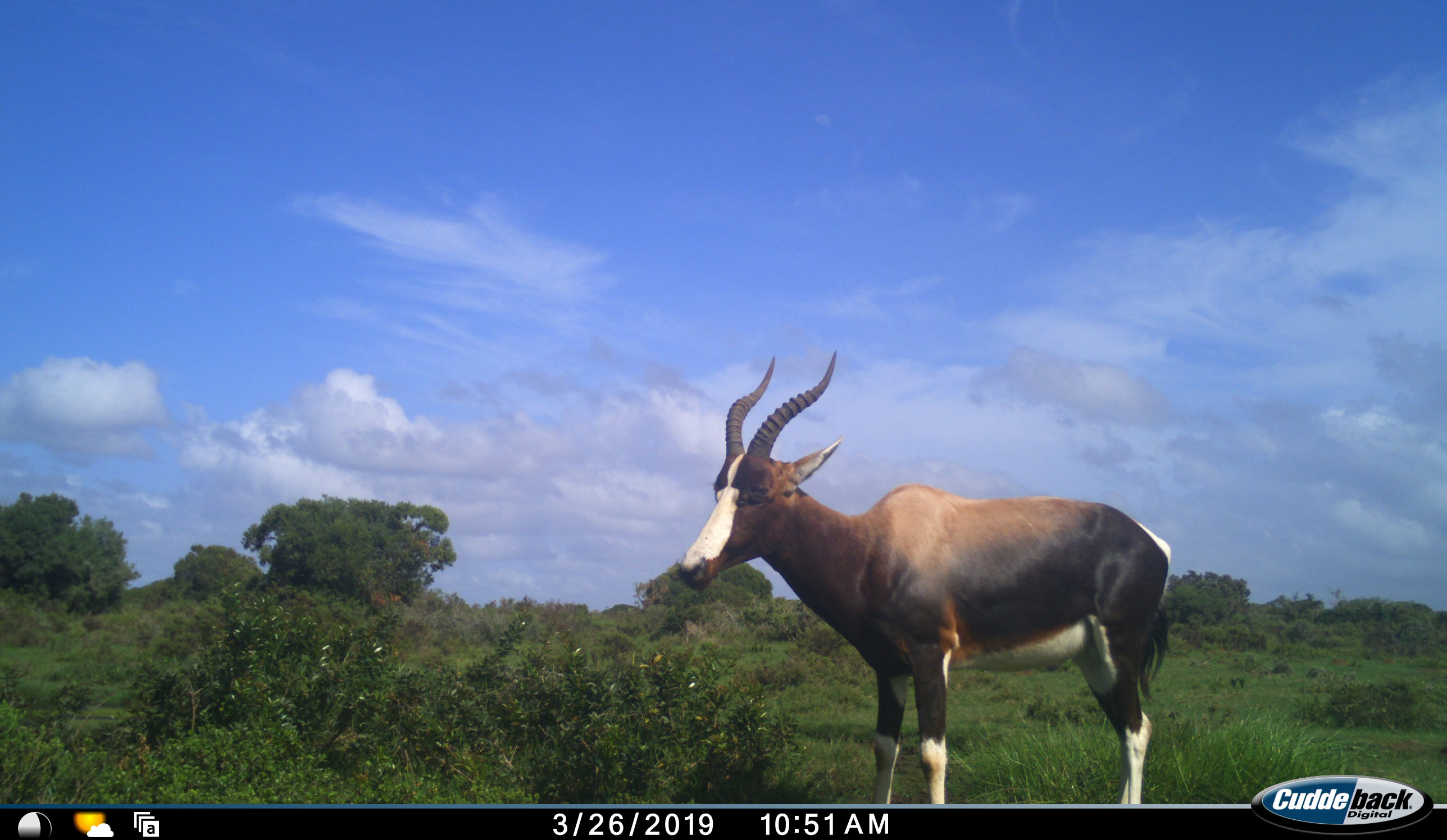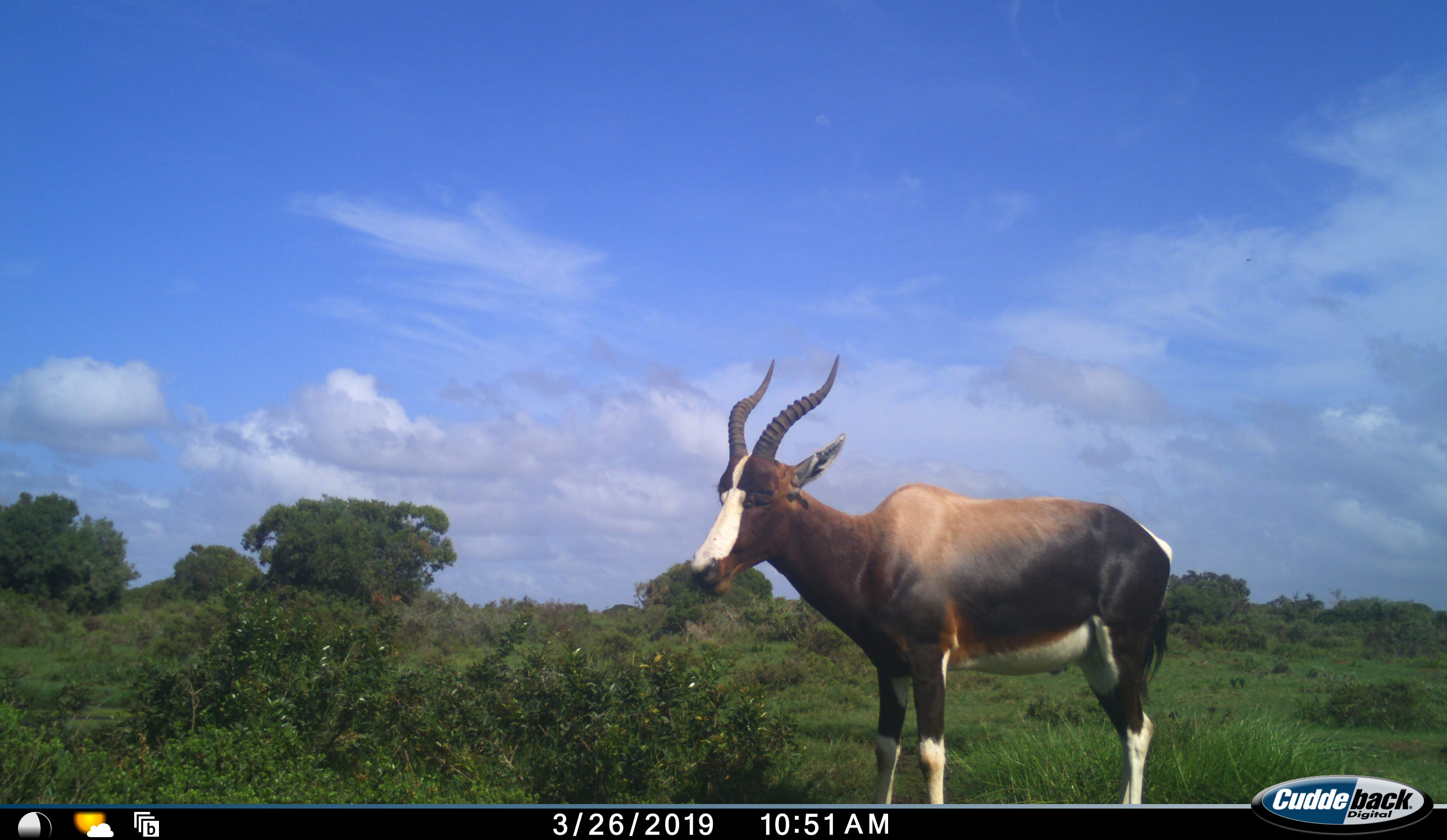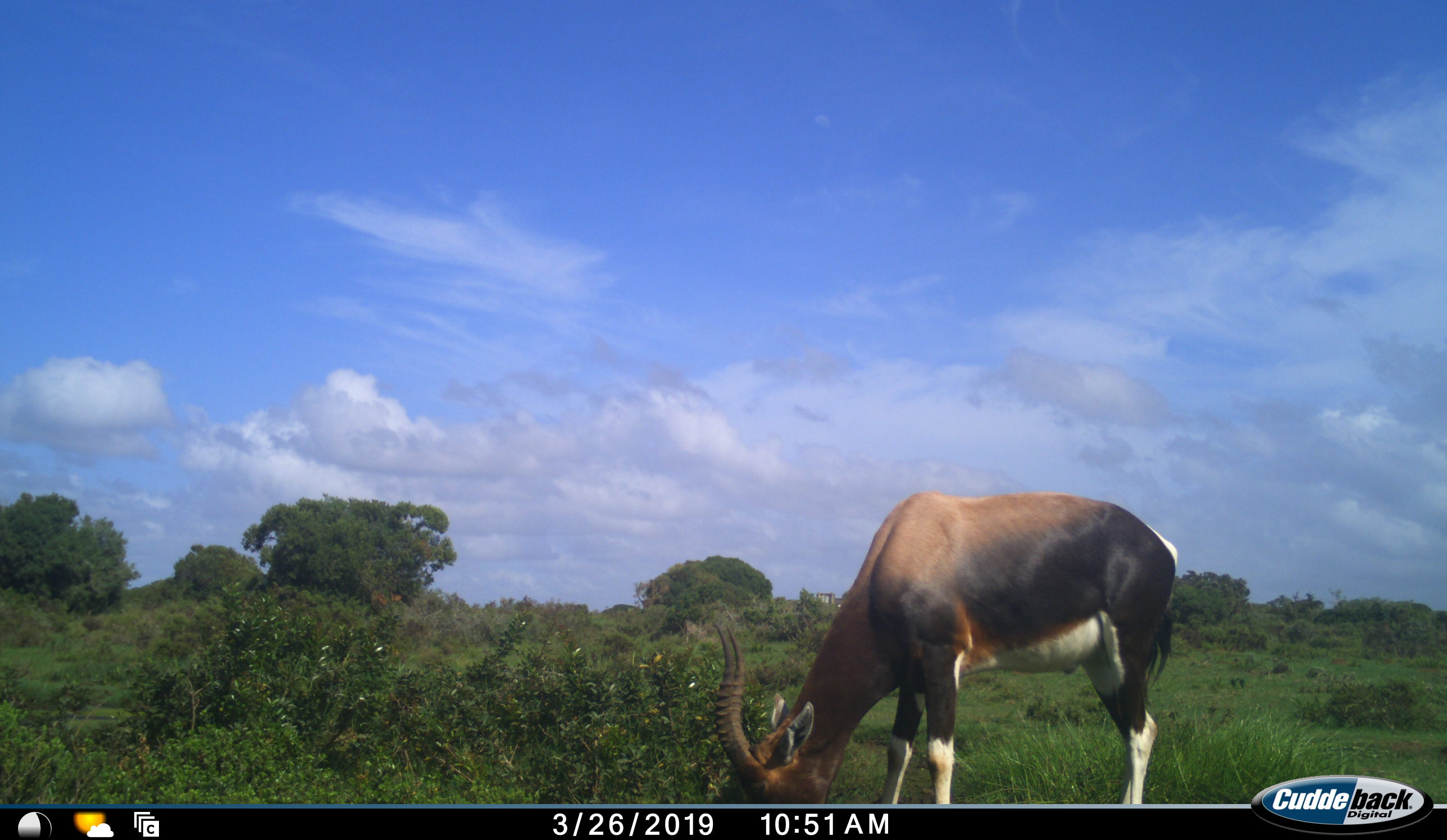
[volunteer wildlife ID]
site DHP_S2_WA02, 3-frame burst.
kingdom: Animalia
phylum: Chordata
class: Mammalia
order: Artiodactyla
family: Bovidae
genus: Damaliscus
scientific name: Damaliscus pygargus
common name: bontebok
Bontebok (Damaliscus pygargus), count 1. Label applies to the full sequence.